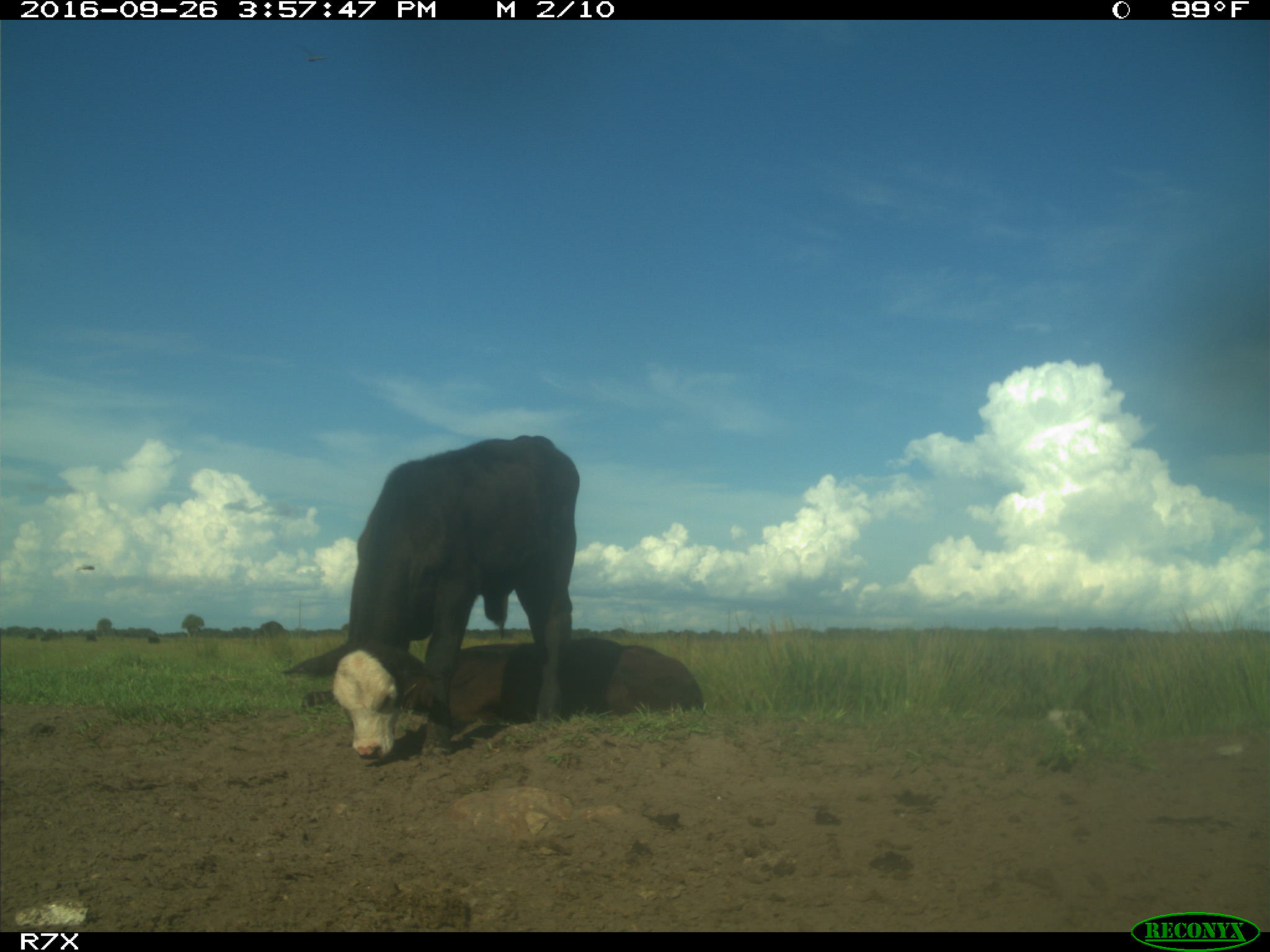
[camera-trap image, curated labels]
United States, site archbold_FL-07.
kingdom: Animalia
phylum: Chordata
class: Mammalia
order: Artiodactyla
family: Bovidae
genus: Bos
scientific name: Bos taurus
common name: domestic cow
Bos taurus (domestic cow).